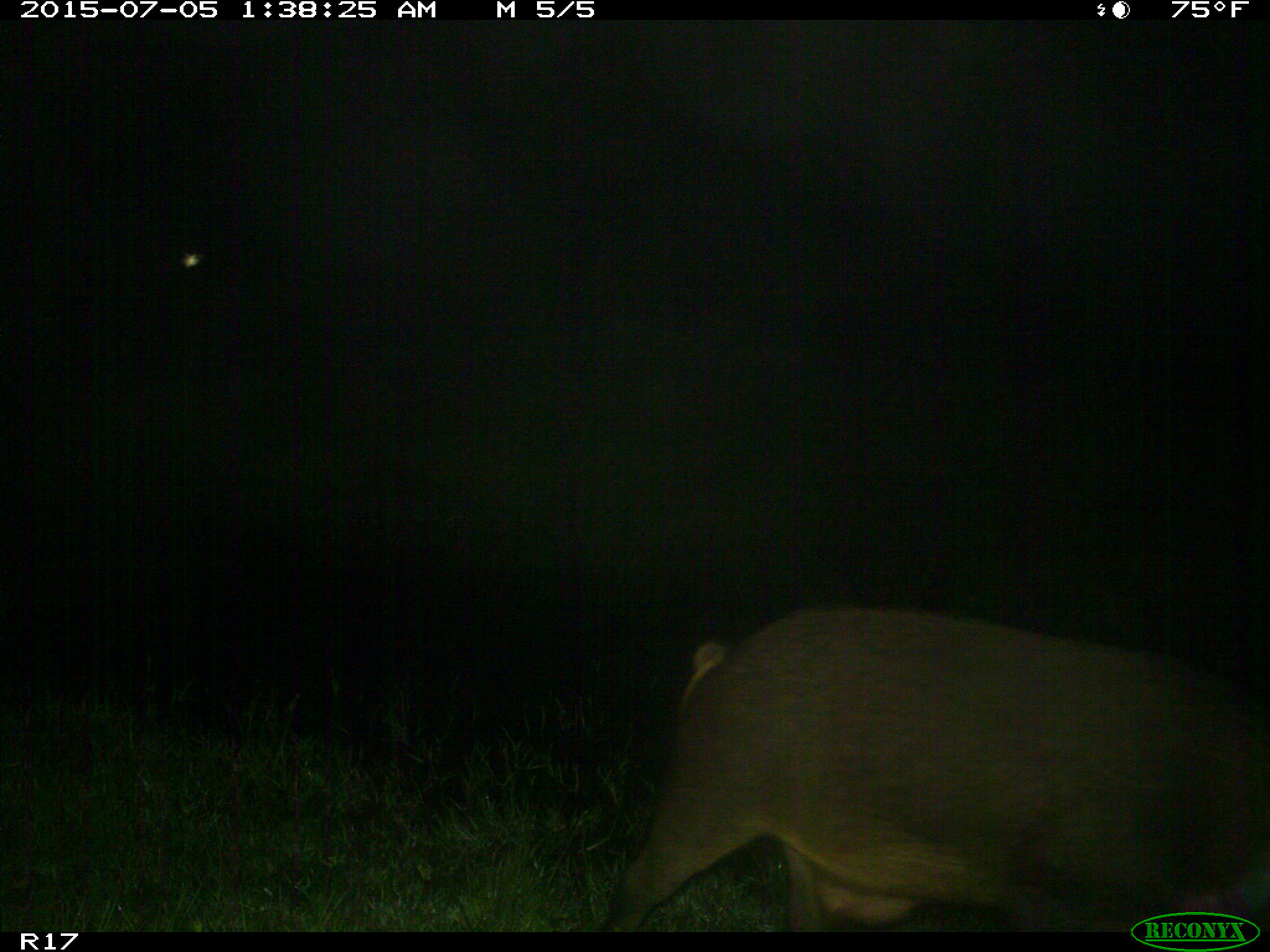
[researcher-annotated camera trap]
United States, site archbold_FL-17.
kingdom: Animalia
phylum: Chordata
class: Mammalia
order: Artiodactyla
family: Suidae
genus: Sus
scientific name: Sus scrofa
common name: wild boar